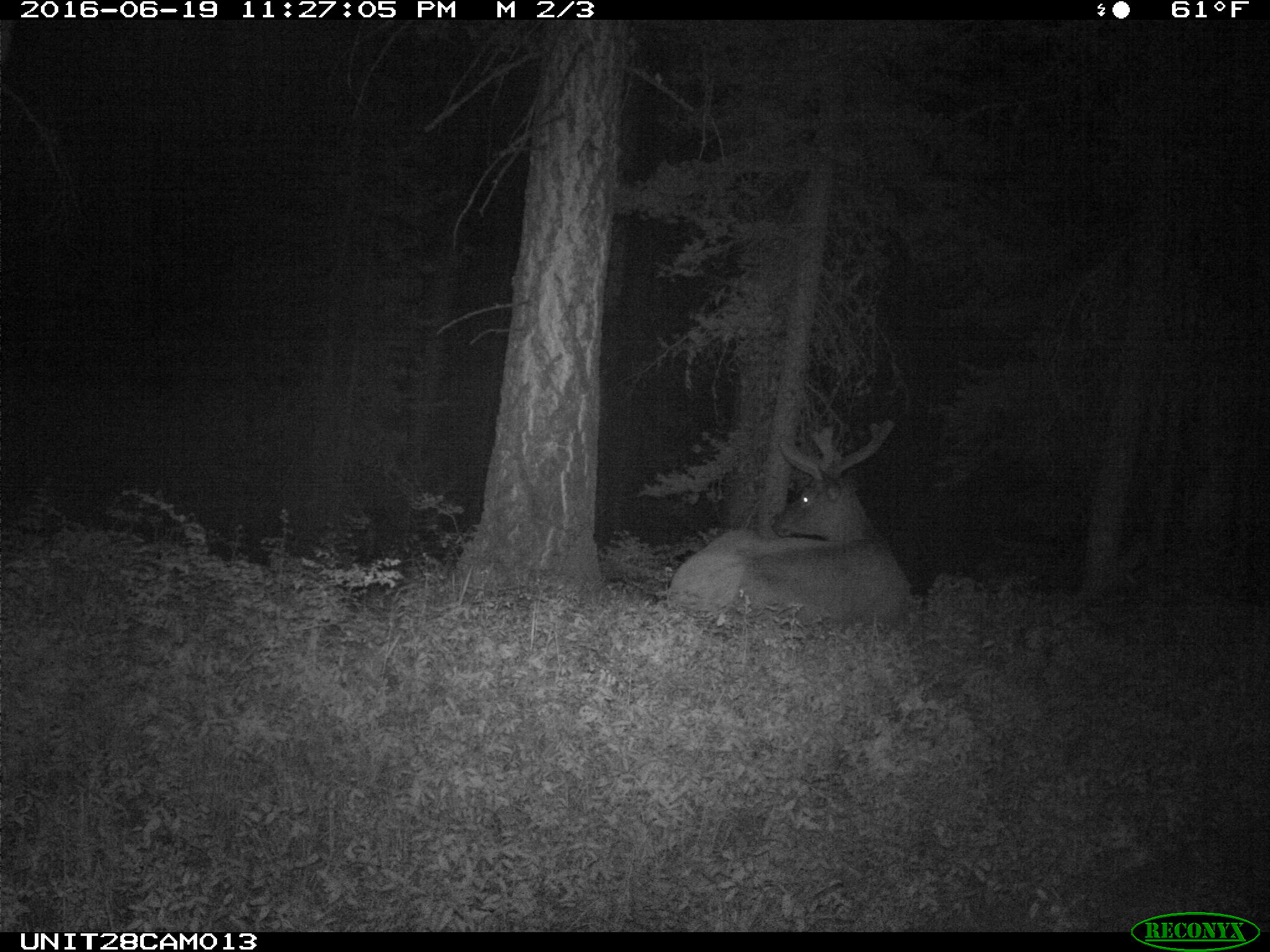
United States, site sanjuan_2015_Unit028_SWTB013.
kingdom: Animalia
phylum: Chordata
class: Mammalia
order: Artiodactyla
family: Cervidae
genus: Cervus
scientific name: Cervus elaphus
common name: red deer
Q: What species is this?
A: Cervus elaphus (red deer).